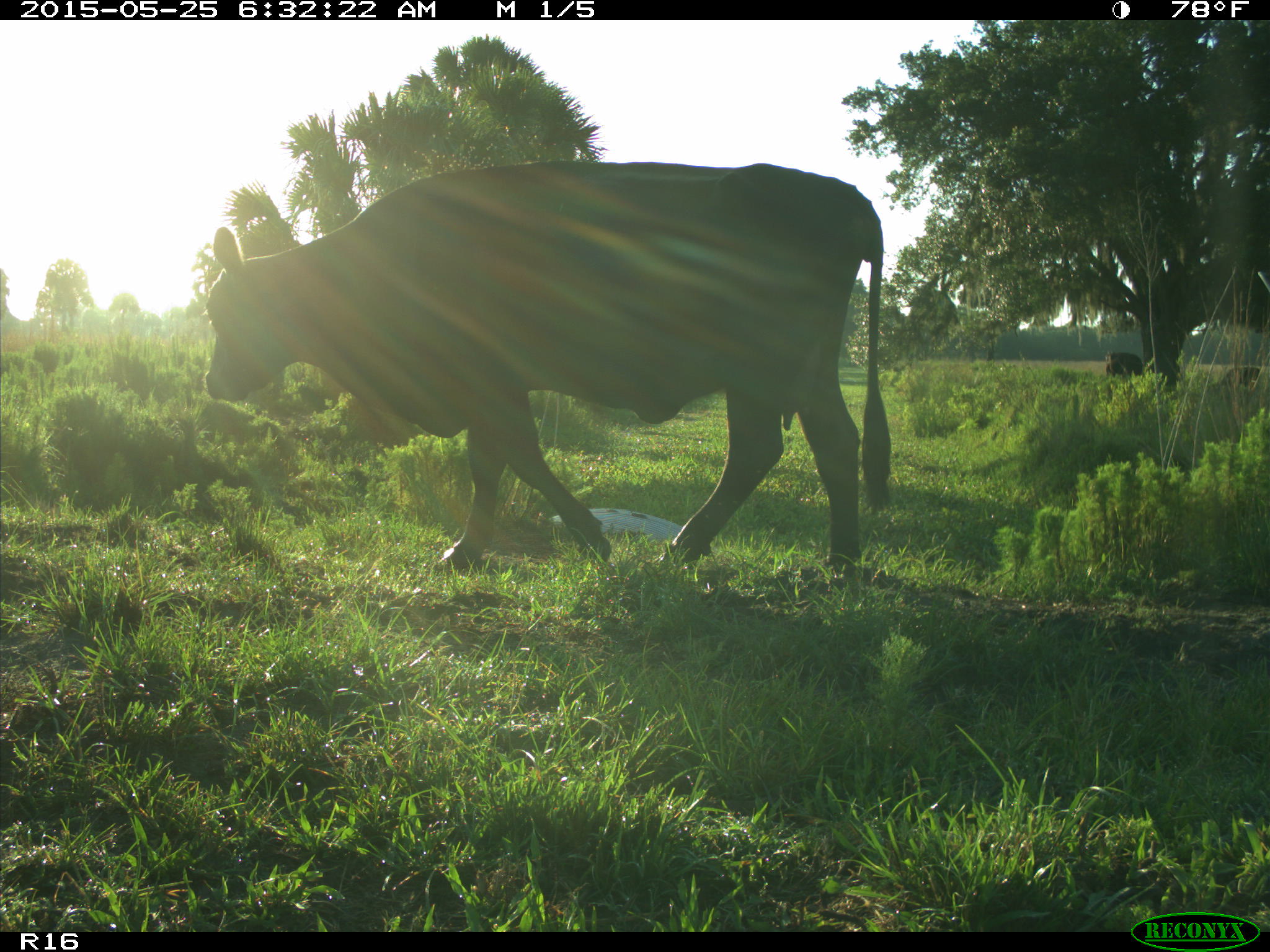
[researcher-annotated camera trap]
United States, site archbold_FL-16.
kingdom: Animalia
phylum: Chordata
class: Mammalia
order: Artiodactyla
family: Bovidae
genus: Bos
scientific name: Bos taurus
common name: domestic cow